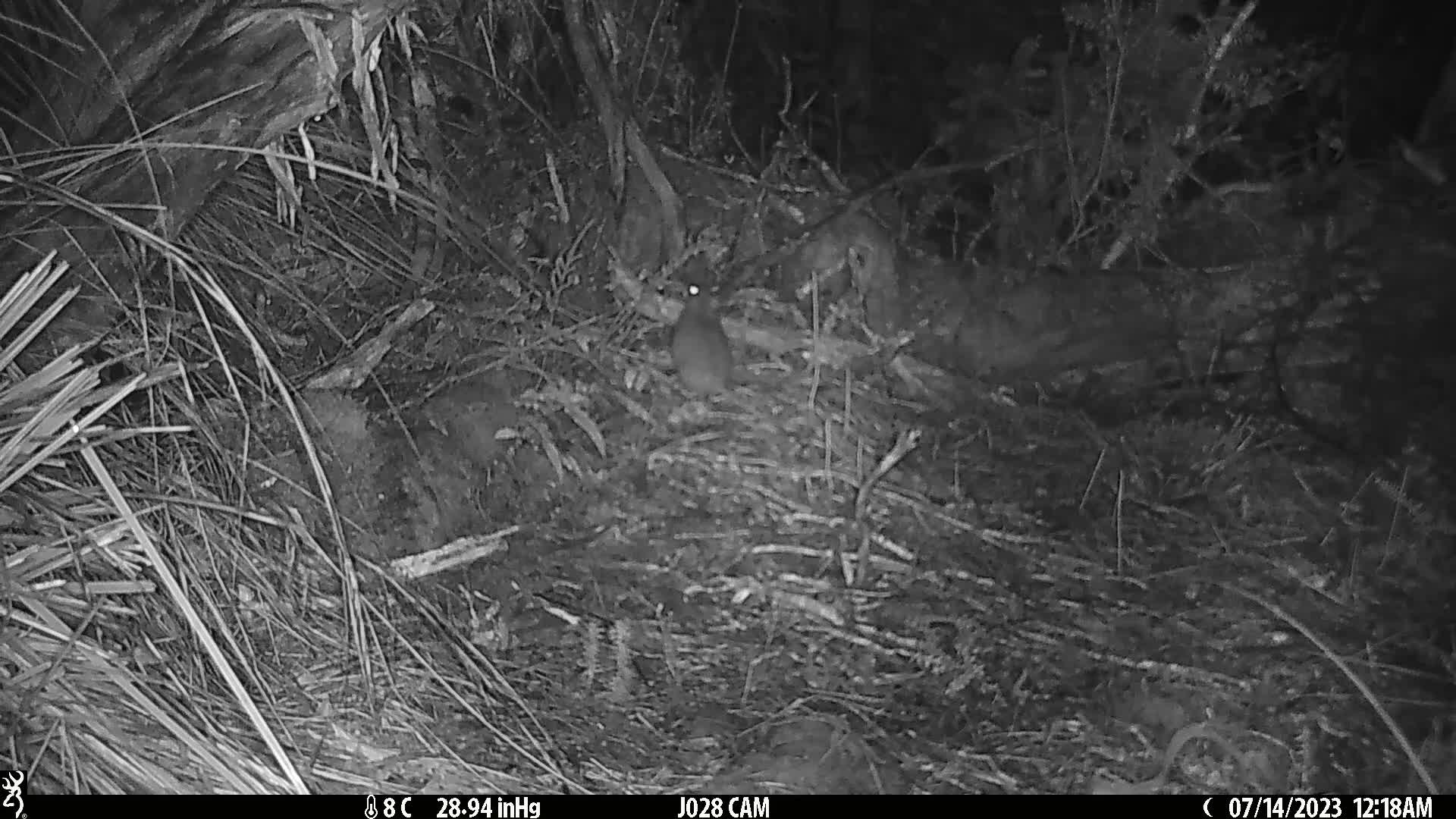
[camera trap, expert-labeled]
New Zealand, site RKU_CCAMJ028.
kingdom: Animalia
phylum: Chordata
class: Mammalia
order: Rodentia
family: Muridae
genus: Rattus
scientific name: Rattus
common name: rat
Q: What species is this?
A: Rat (Rattus).